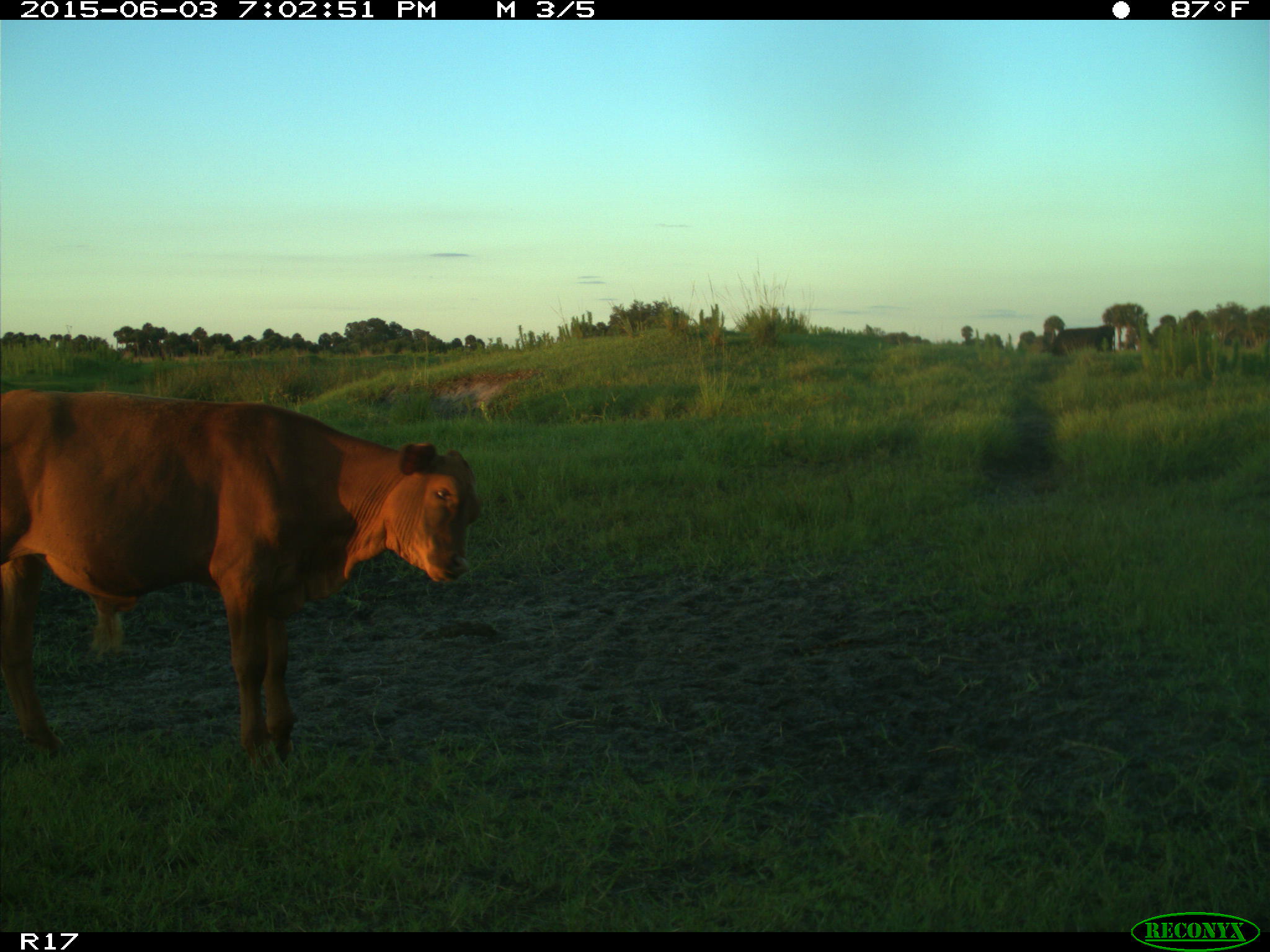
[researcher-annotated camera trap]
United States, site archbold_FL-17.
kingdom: Animalia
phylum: Chordata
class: Mammalia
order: Artiodactyla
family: Bovidae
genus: Bos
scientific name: Bos taurus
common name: domestic cow